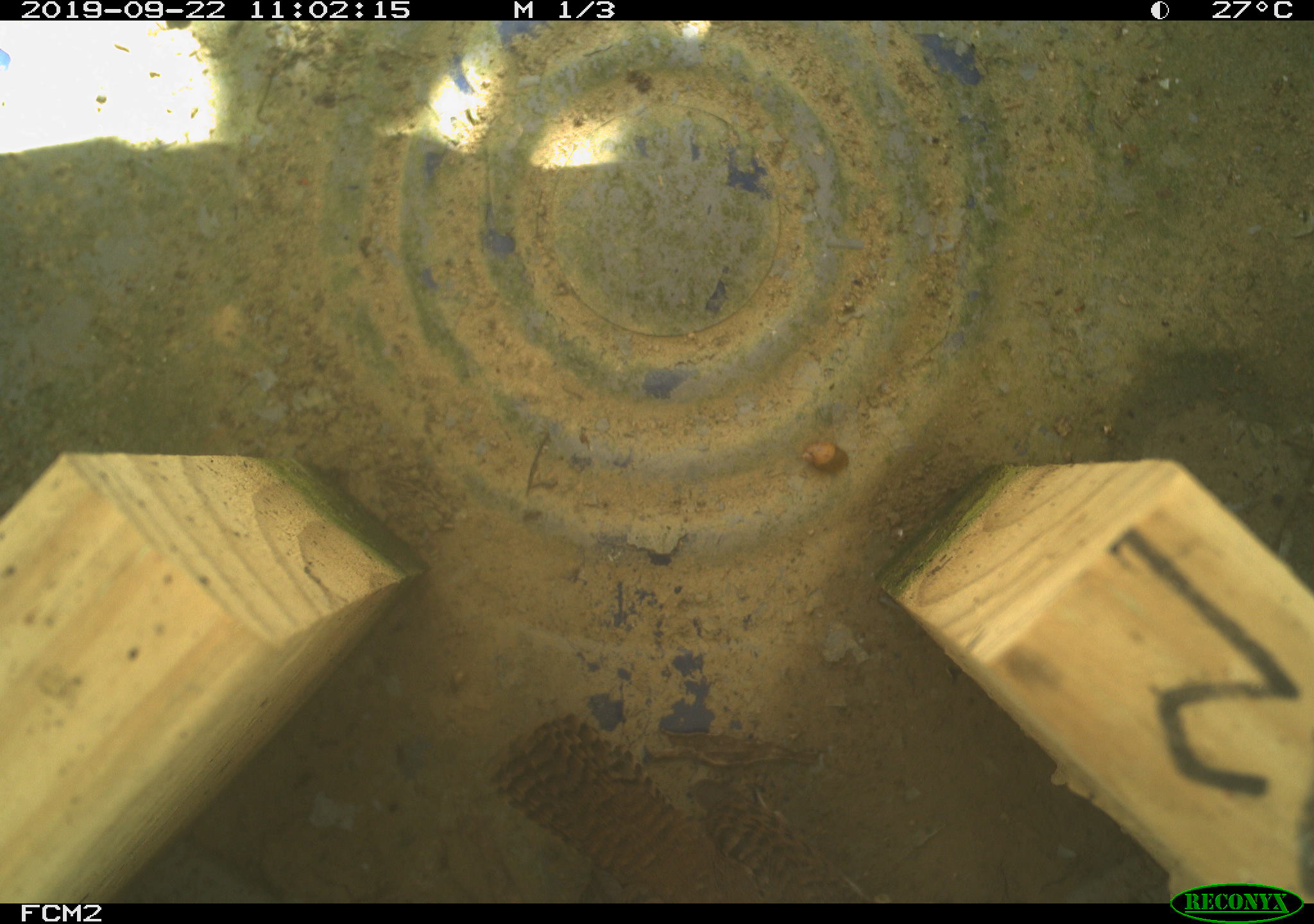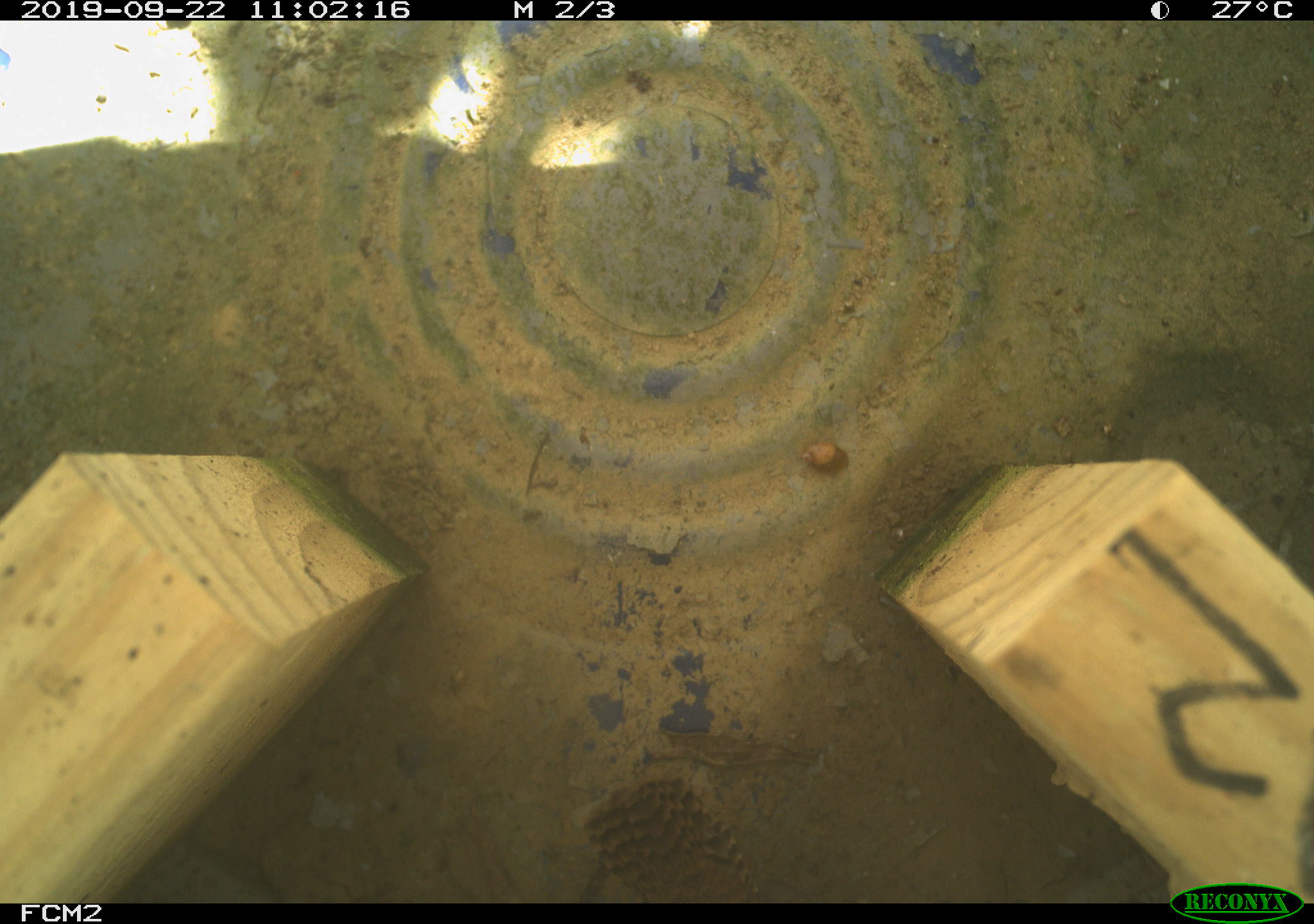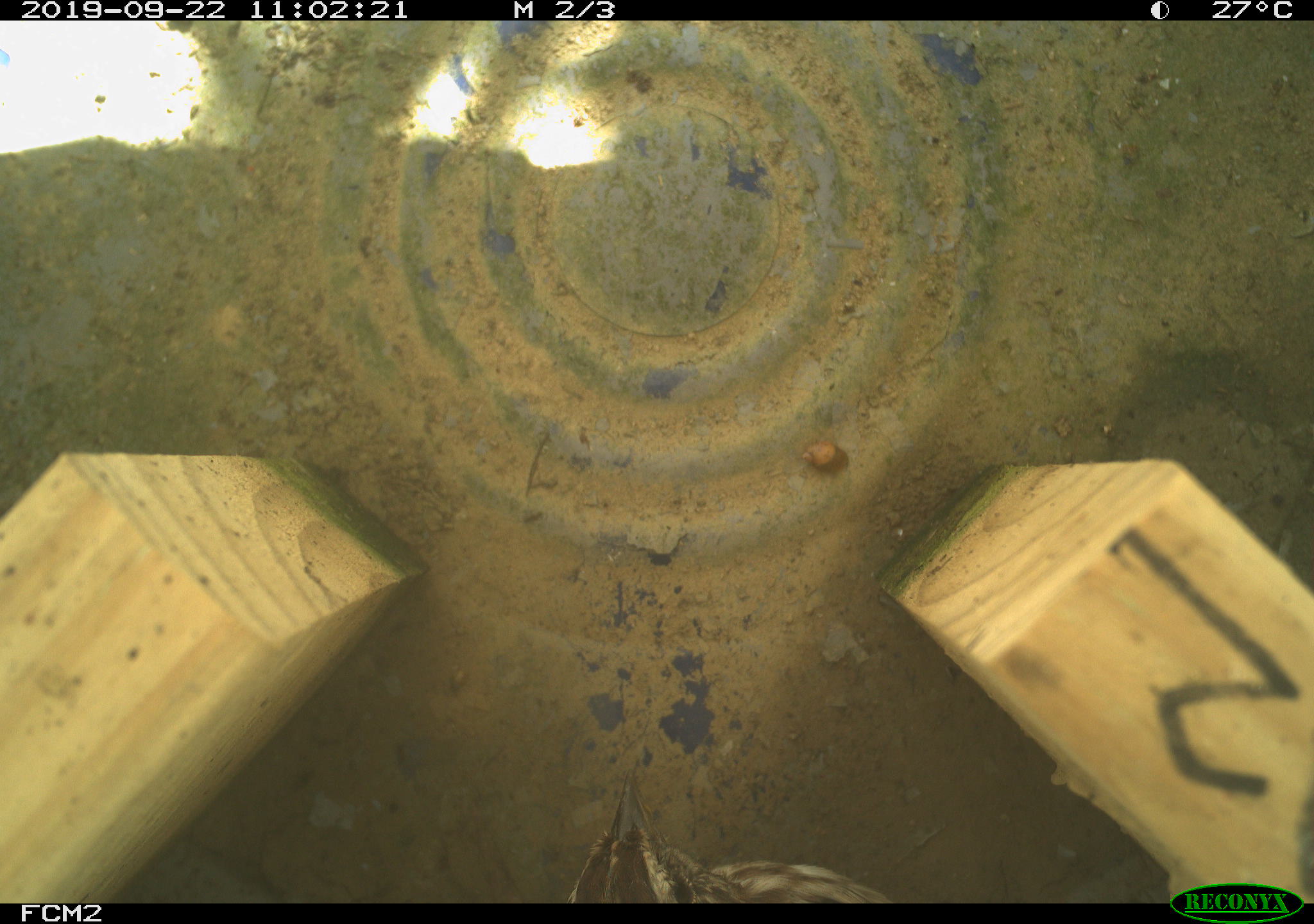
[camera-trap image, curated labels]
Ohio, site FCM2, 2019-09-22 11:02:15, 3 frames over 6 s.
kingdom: Animalia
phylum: Chordata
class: Aves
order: Passeriformes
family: Troglodytidae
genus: Troglodytes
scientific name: Troglodytes aedon aedon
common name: northern house wren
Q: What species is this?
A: Northern house wren (Troglodytes aedon aedon).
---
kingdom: Animalia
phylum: Chordata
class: Aves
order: Passeriformes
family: Passerellidae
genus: Melospiza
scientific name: Melospiza melodia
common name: song sparrow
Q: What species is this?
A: Song sparrow (Melospiza melodia).